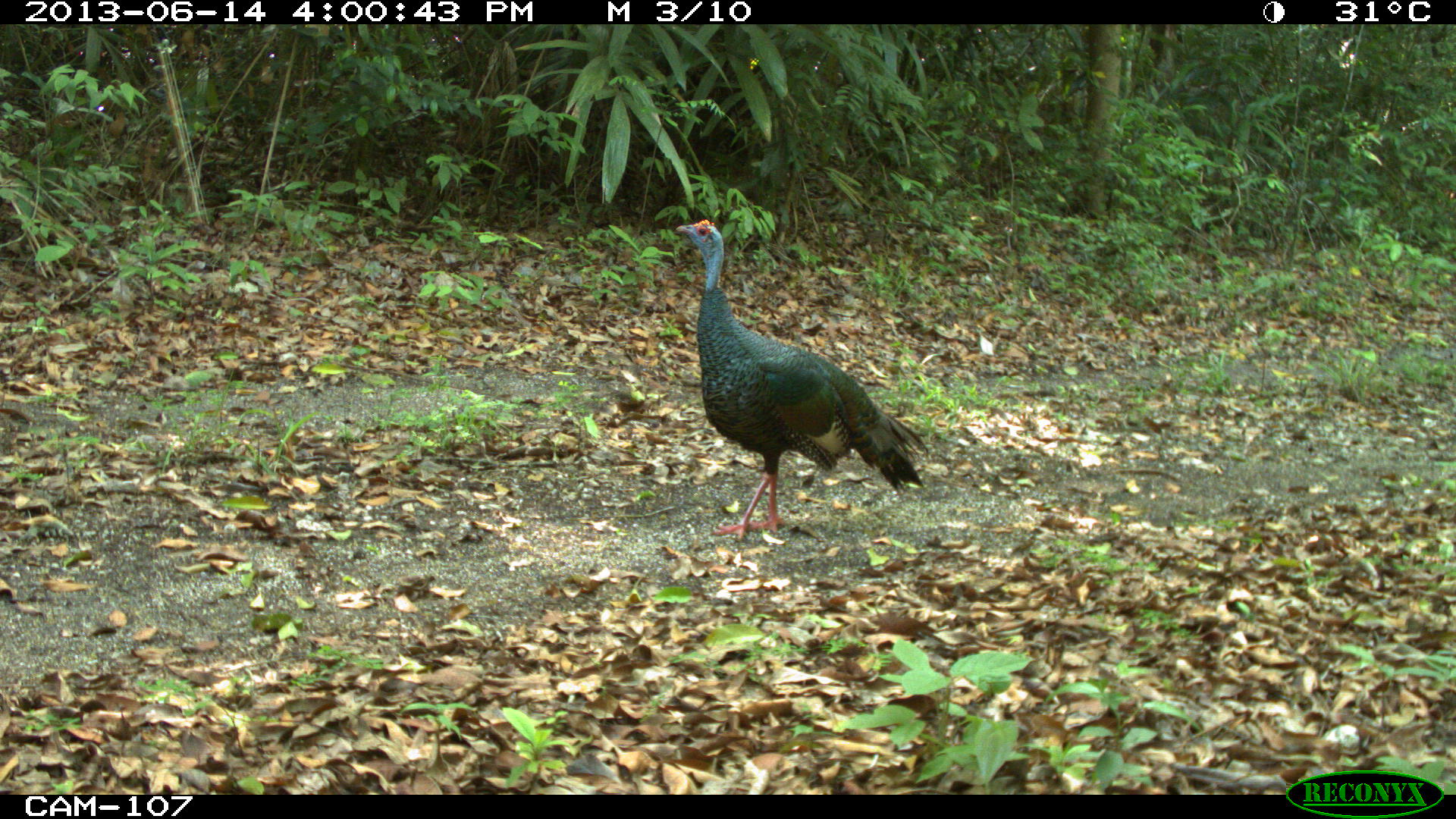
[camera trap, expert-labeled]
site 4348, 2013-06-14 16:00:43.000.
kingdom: Animalia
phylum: Chordata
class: Aves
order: Galliformes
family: Phasianidae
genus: Meleagris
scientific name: Meleagris ocellata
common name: ocellated turkey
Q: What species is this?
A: Meleagris ocellata (ocellated turkey).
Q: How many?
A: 1.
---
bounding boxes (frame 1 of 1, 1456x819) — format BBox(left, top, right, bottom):
meleagris ocellata: BBox(675, 218, 929, 542)